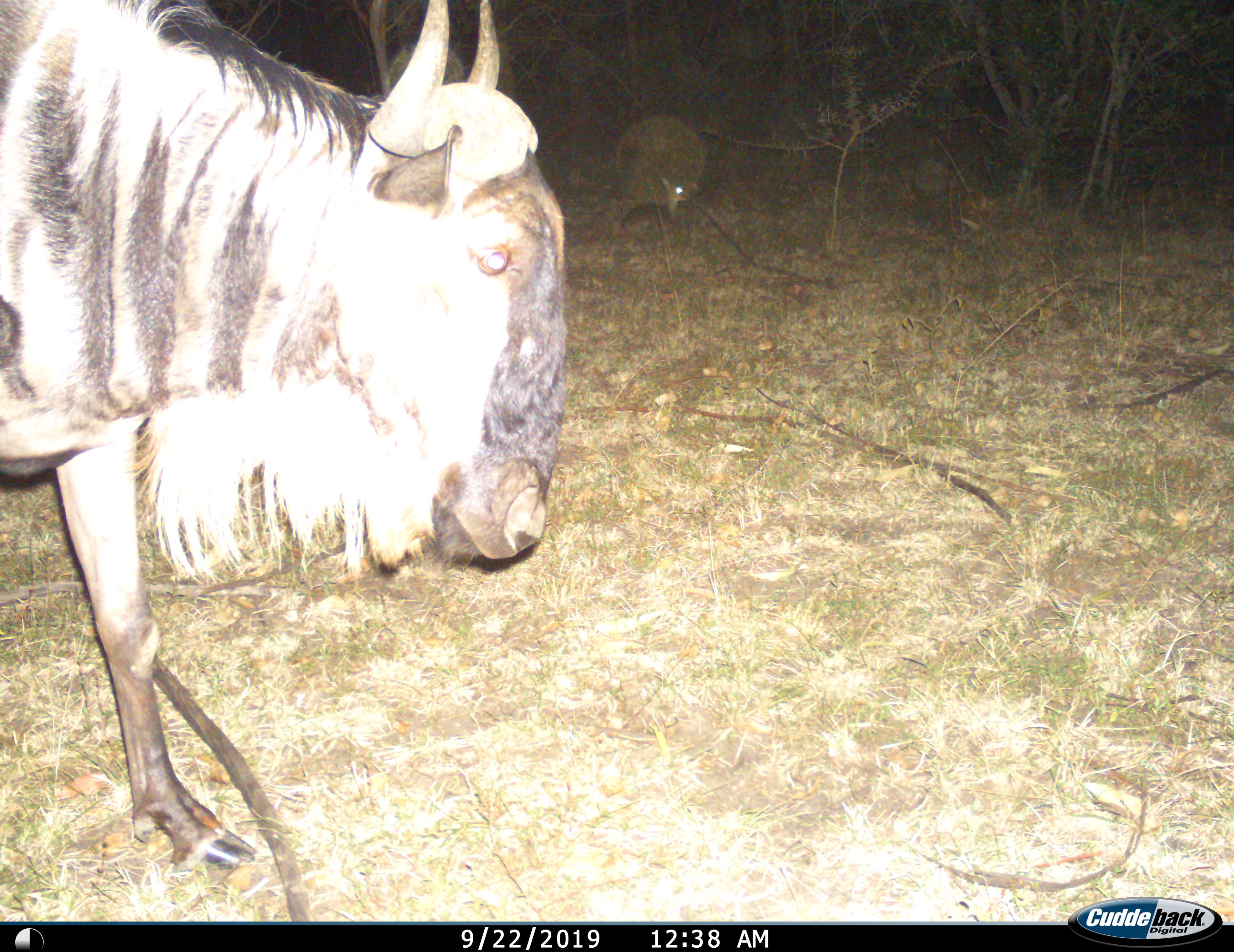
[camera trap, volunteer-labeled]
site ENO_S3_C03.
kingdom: Animalia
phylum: Chordata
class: Mammalia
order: Artiodactyla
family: Bovidae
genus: Connochaetes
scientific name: Connochaetes taurinus taurinus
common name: blue wildebeest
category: wildebeestblue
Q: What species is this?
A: Wildebeestblue (blue wildebeest) (Connochaetes taurinus taurinus).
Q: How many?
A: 1.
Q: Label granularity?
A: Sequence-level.